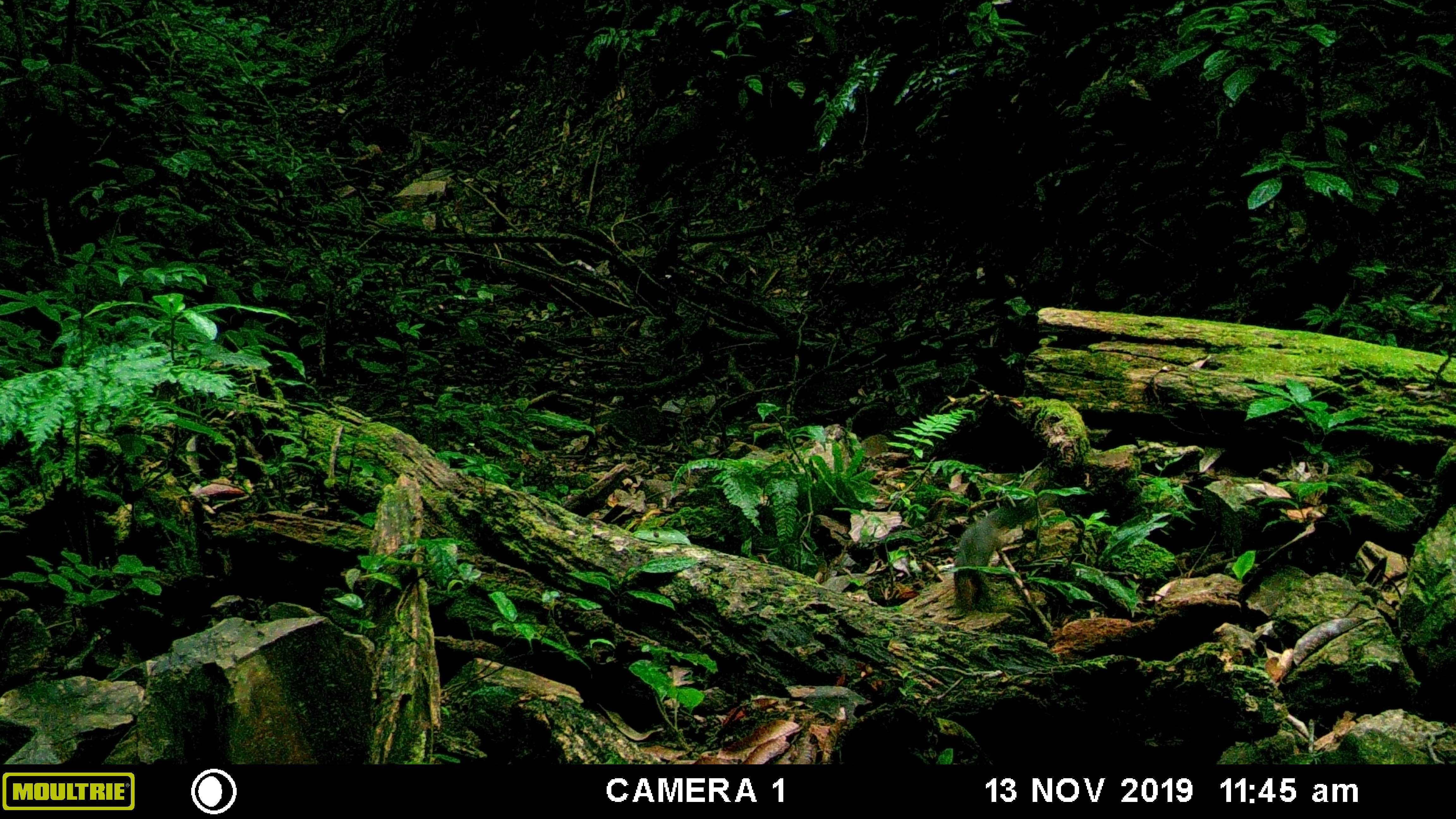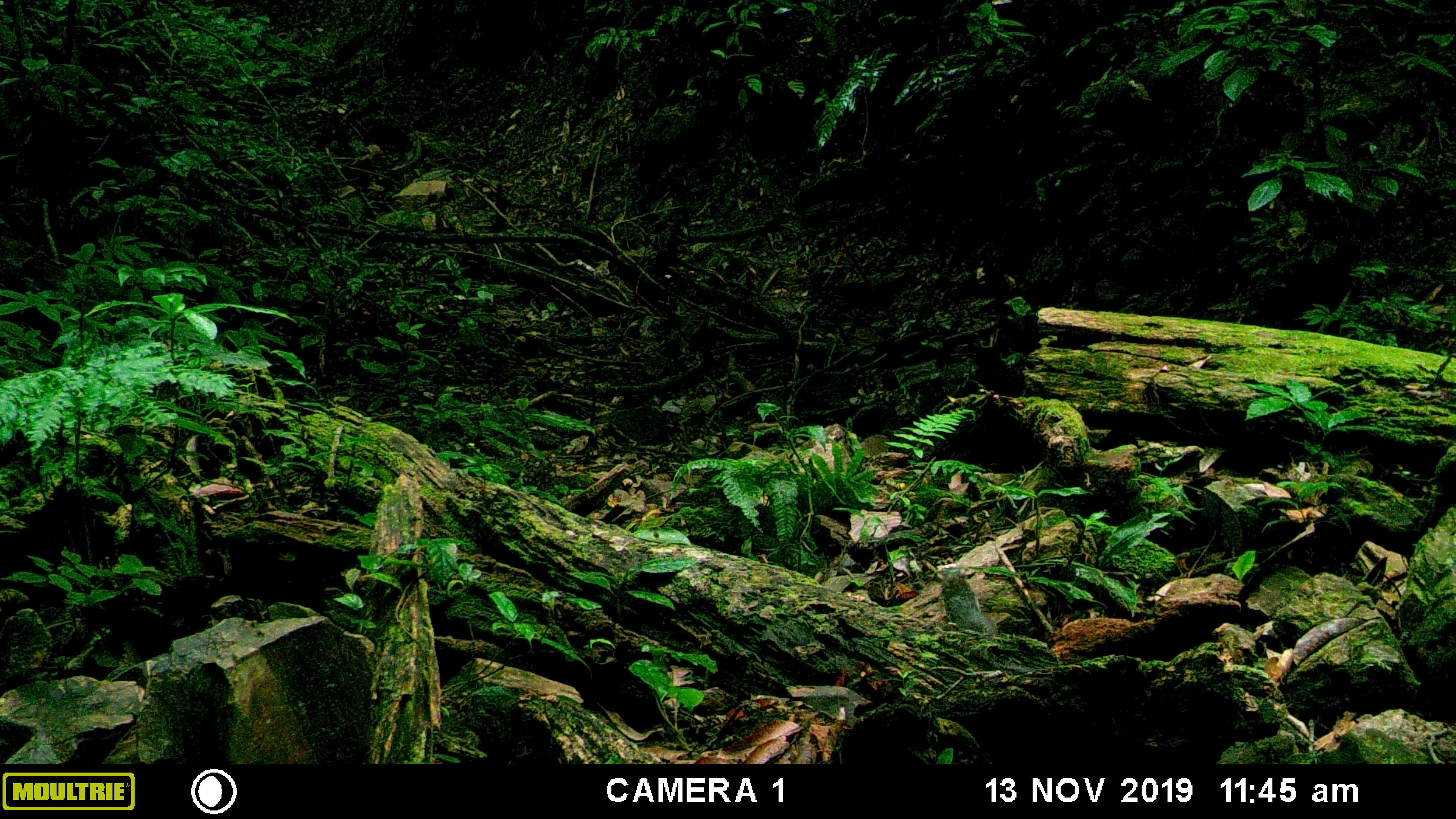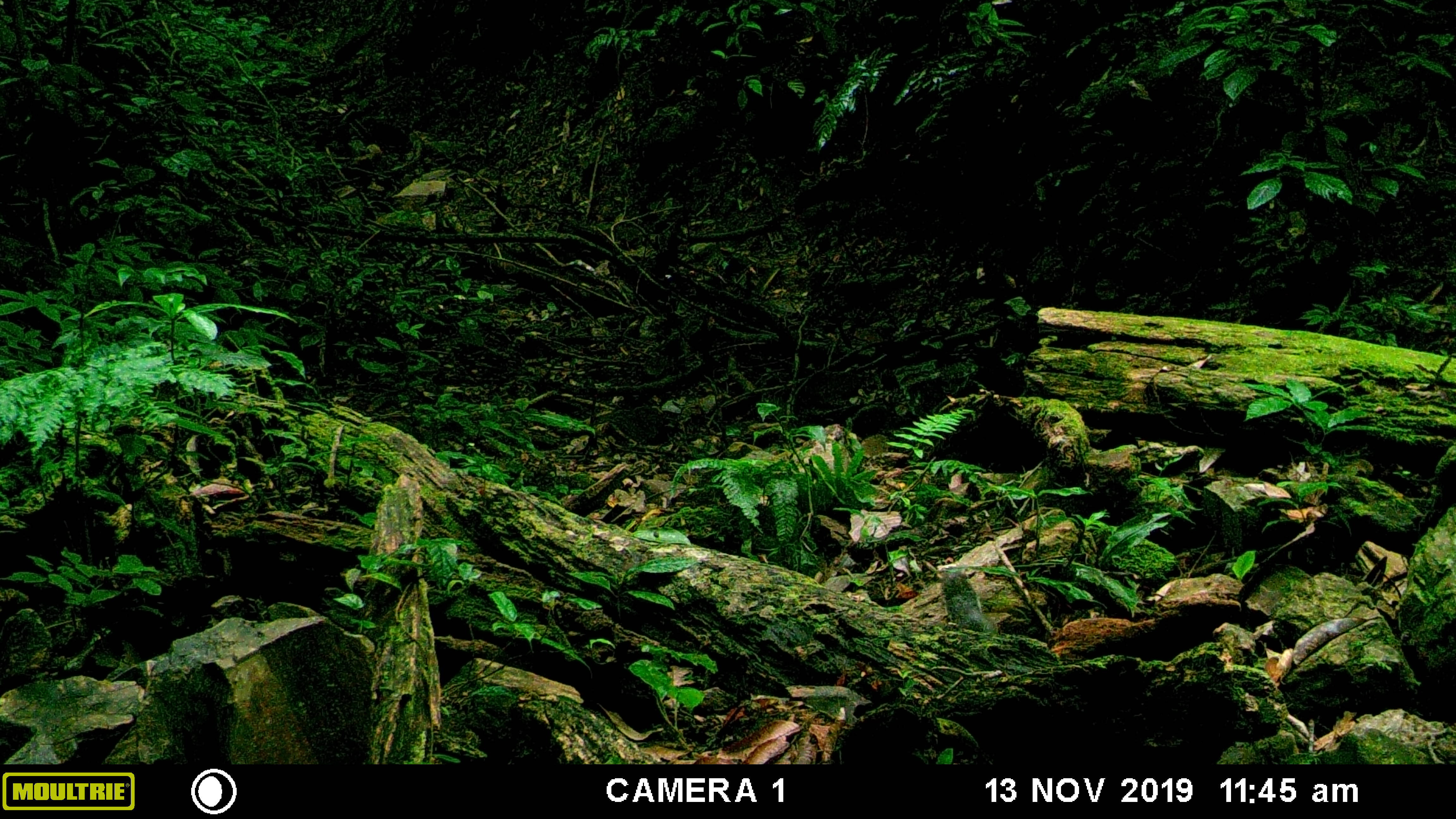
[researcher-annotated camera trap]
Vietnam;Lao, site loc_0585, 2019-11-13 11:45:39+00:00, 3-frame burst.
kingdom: Animalia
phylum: Chordata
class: Mammalia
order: Rodentia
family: Sciuridae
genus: Dremomys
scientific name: Dremomys rufigenis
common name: red-cheeked squirrel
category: red cheeked squirrel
Red cheeked squirrel (red-cheeked squirrel) (Dremomys rufigenis). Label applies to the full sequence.